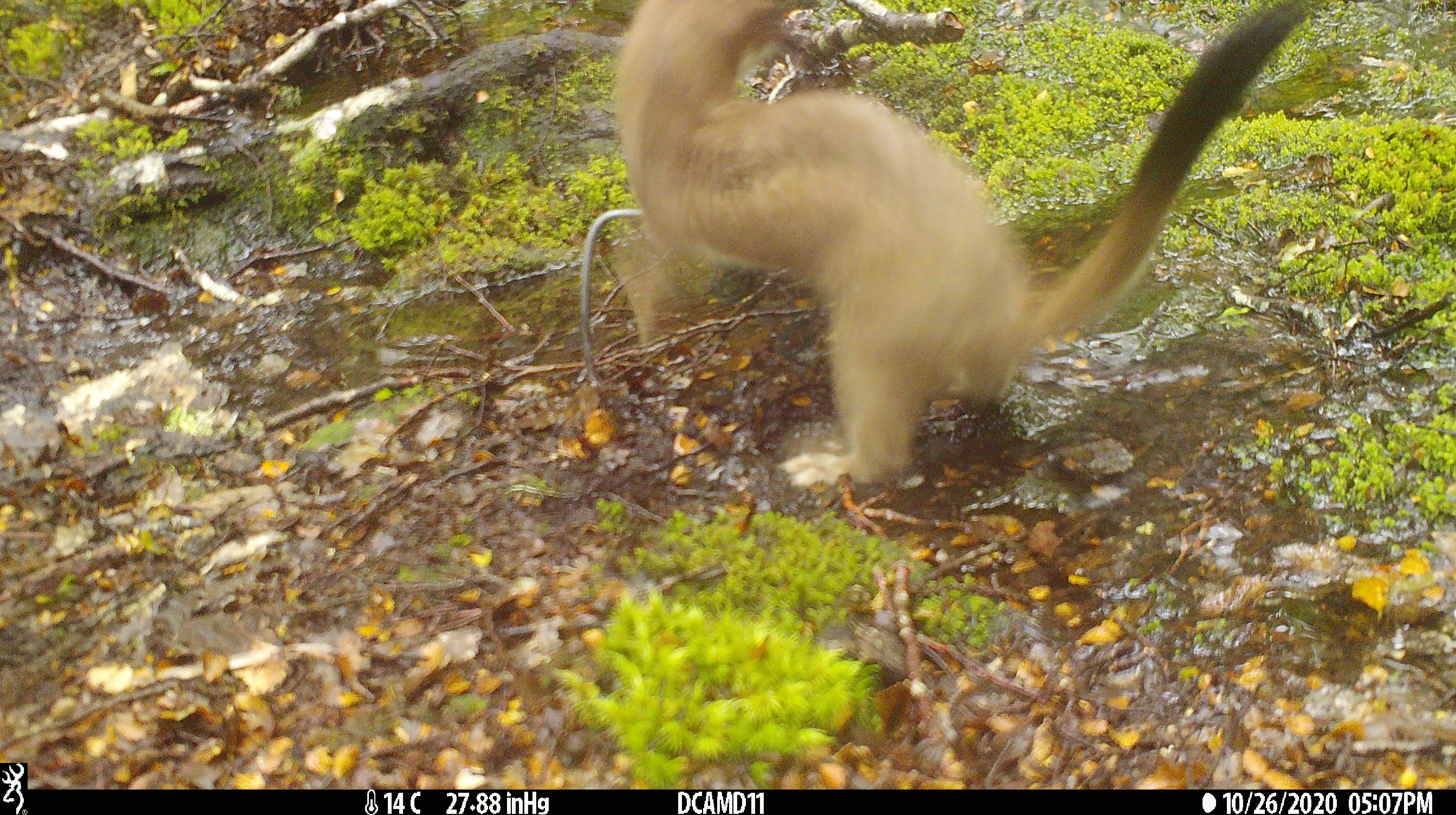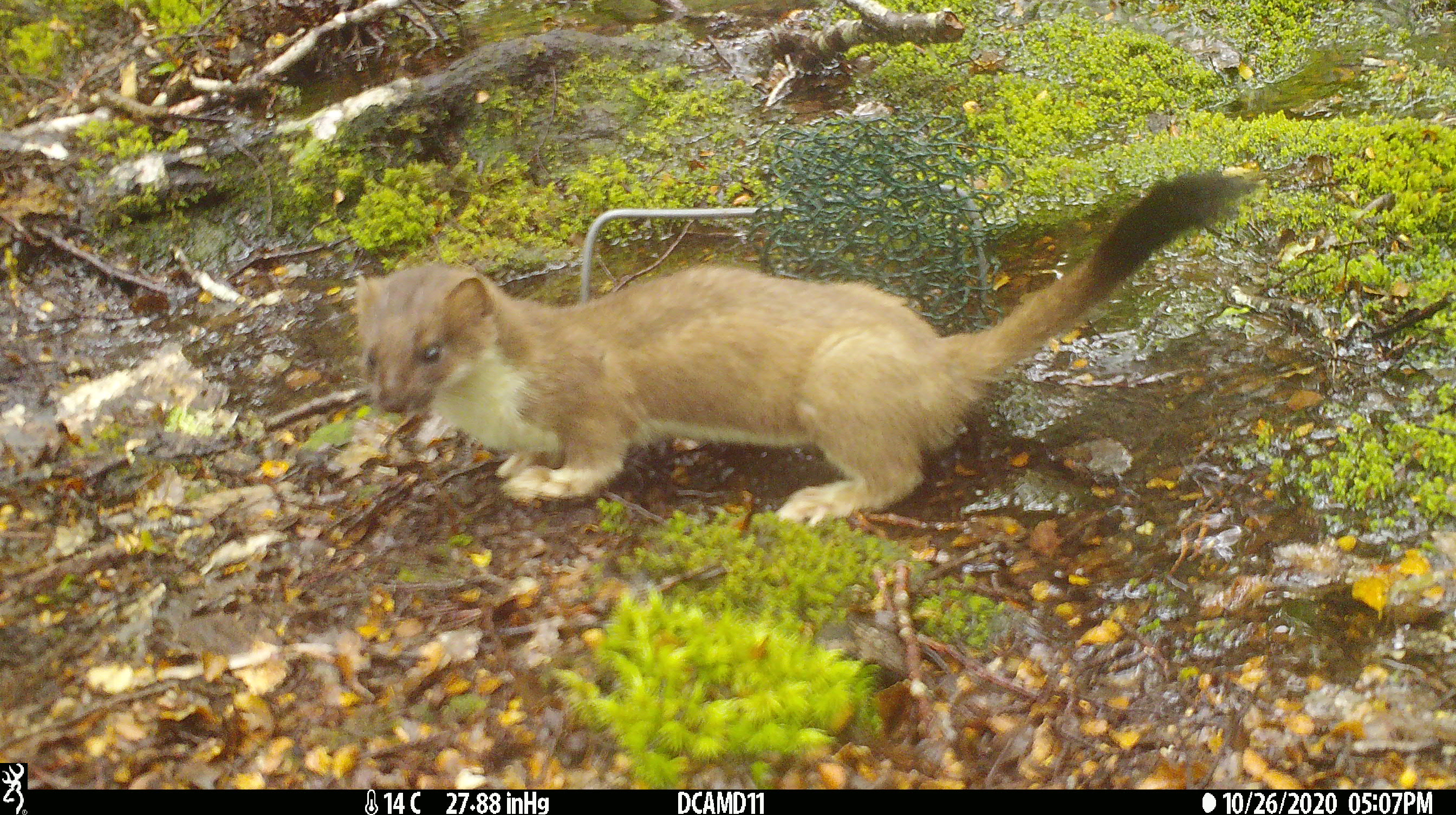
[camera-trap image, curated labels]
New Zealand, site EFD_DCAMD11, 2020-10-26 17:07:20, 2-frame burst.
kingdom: Animalia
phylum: Chordata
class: Mammalia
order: Carnivora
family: Mustelidae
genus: Mustela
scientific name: Mustela erminea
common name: stoat